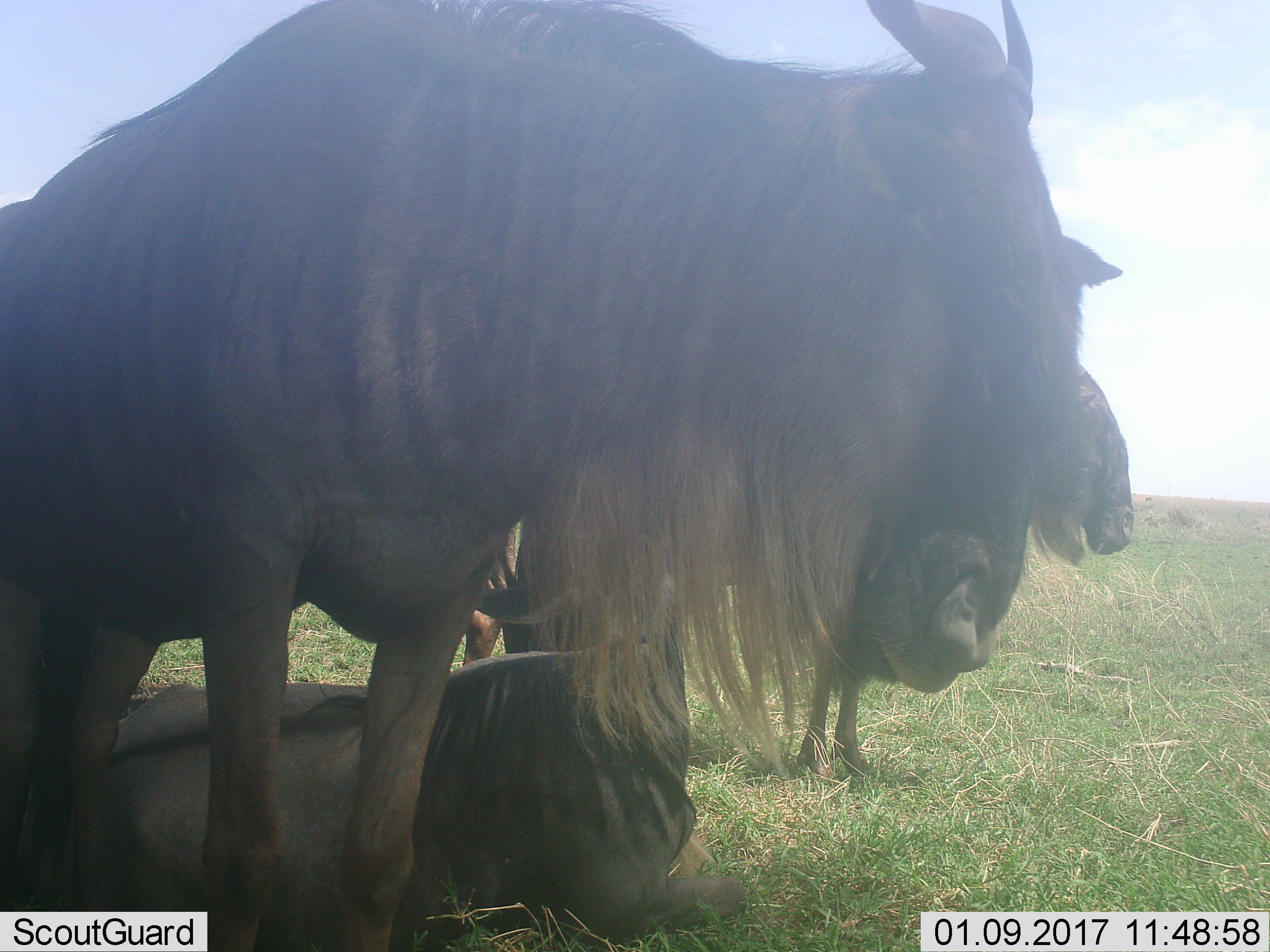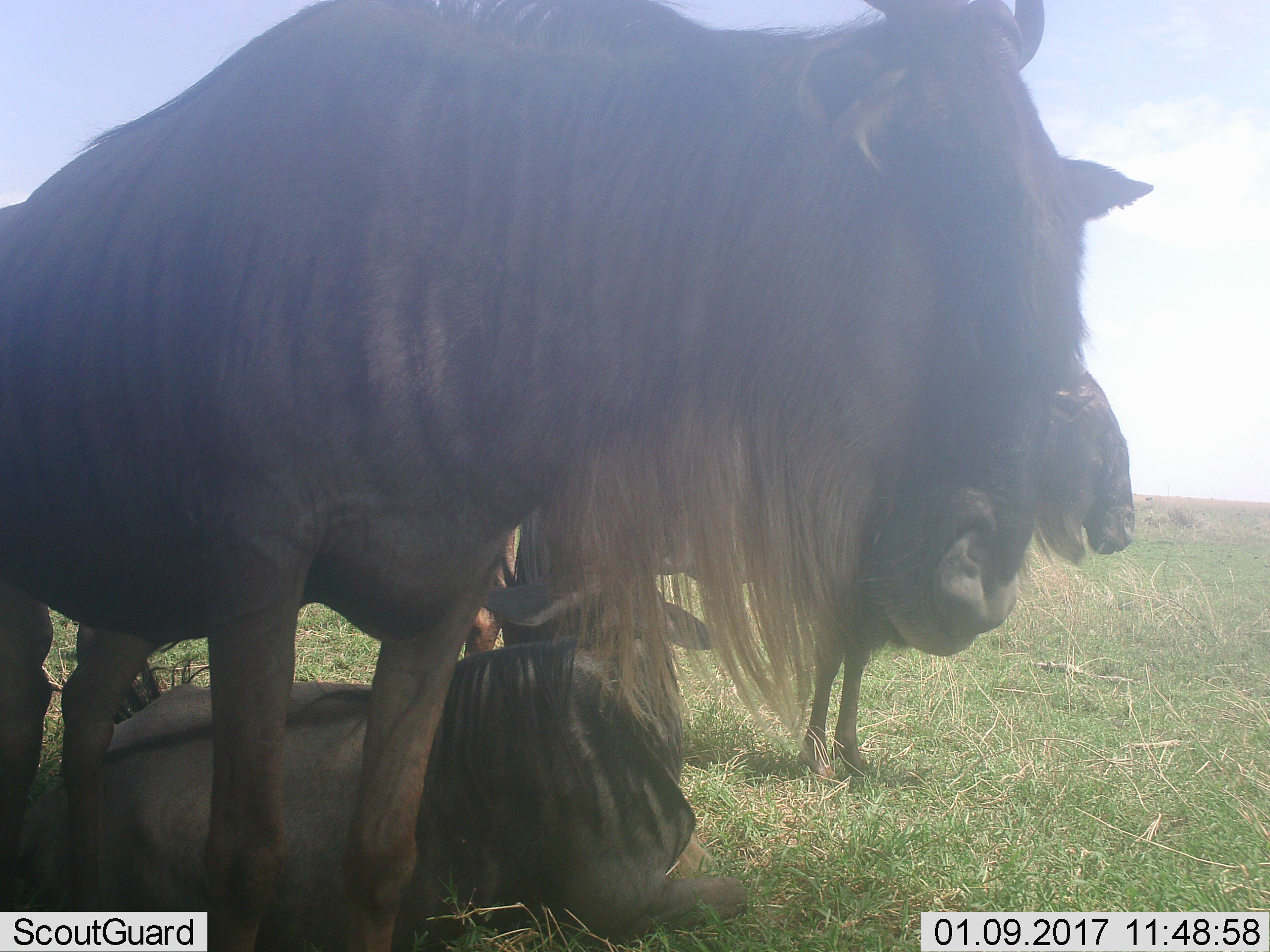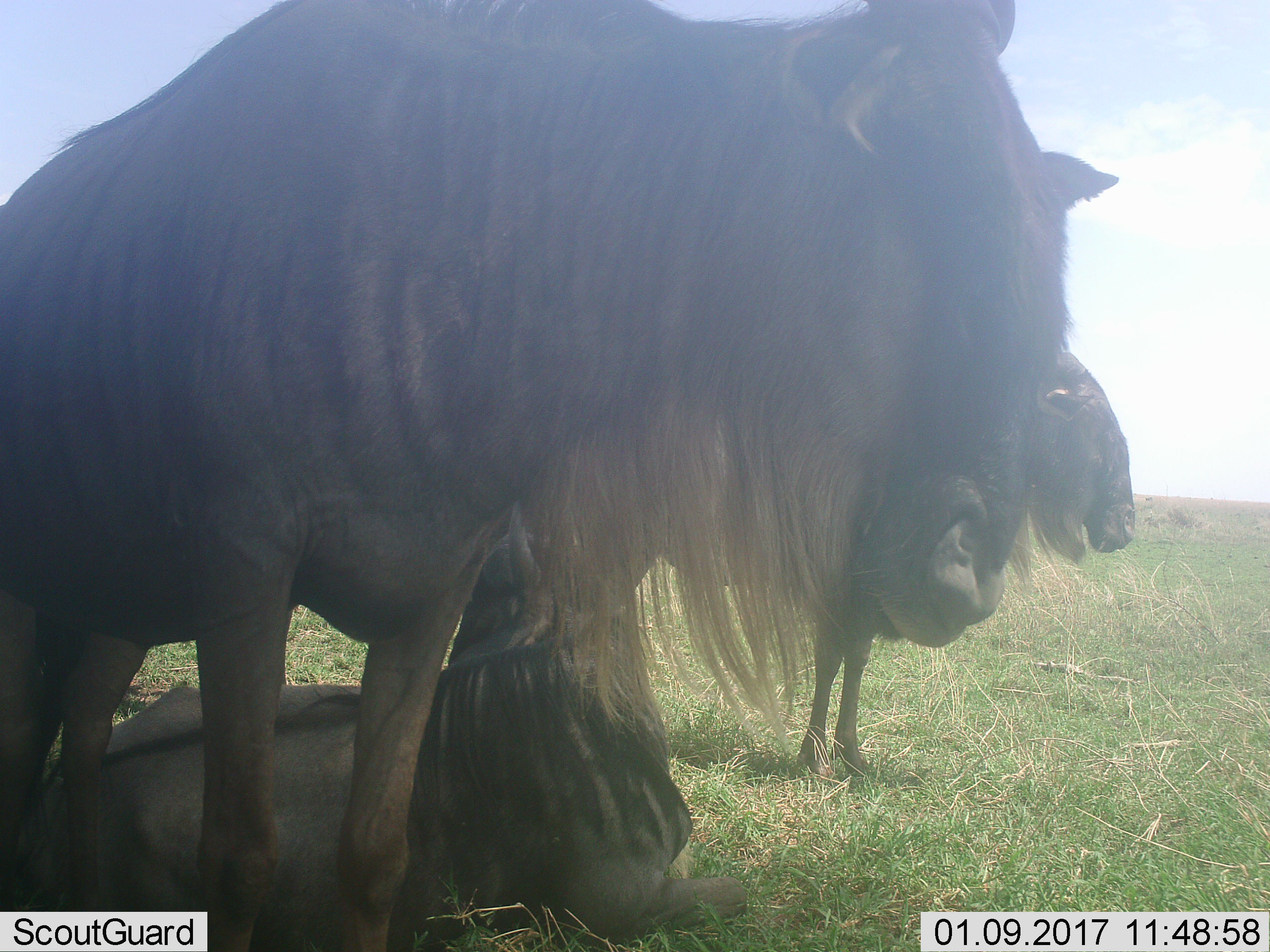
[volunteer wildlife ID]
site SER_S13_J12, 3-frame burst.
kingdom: Animalia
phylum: Chordata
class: Mammalia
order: Artiodactyla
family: Bovidae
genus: Connochaetes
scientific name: Connochaetes taurinus taurinus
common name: blue wildebeest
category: wildebeestblue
Wildebeestblue (blue wildebeest) (Connochaetes taurinus taurinus), count 4. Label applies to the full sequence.